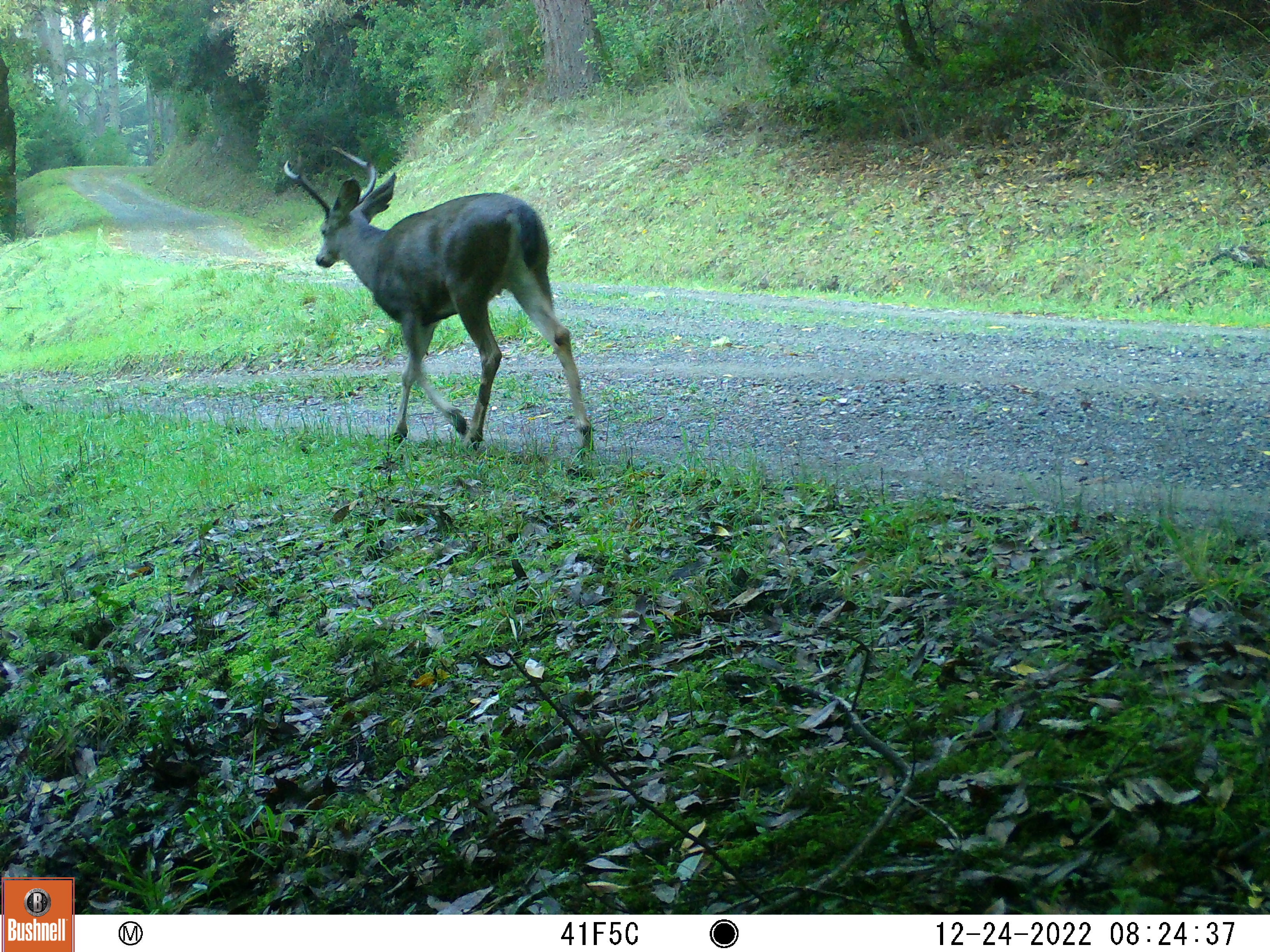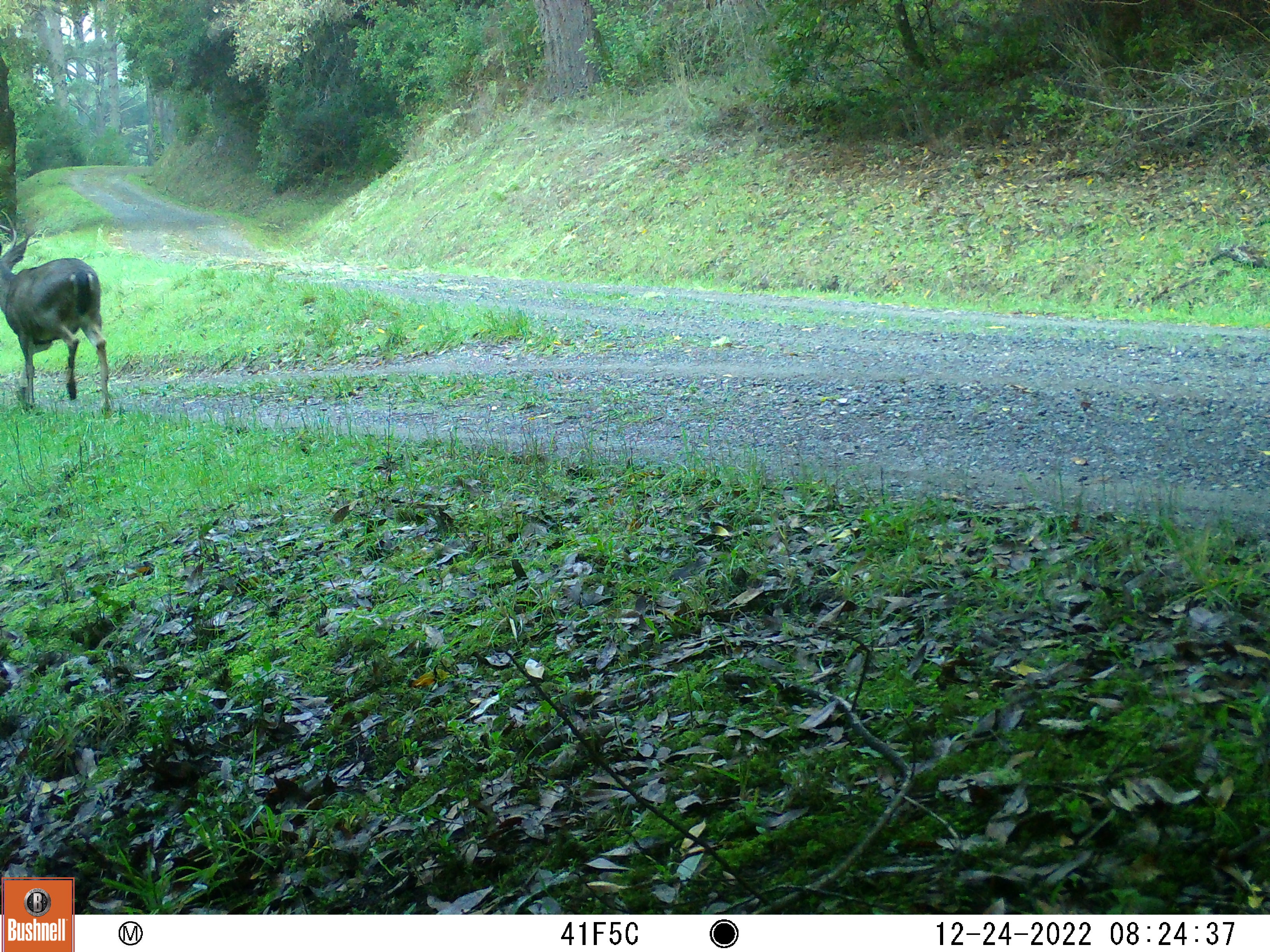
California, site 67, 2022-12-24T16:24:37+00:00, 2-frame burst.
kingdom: Animalia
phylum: Chordata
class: Mammalia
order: Artiodactyla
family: Cervidae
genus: Odocoileus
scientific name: Odocoileus hemionus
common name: mule deer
Mule deer (Odocoileus hemionus).